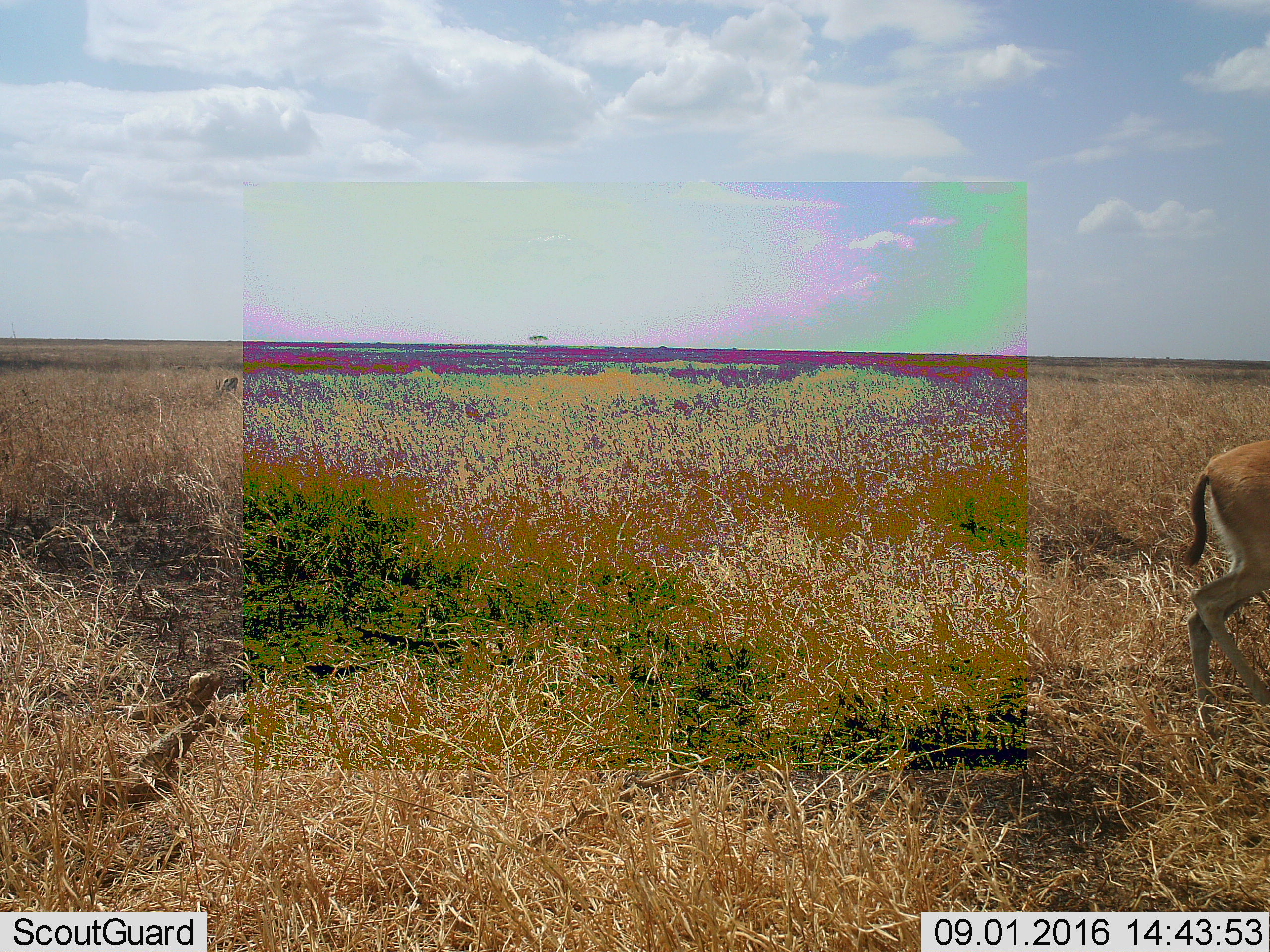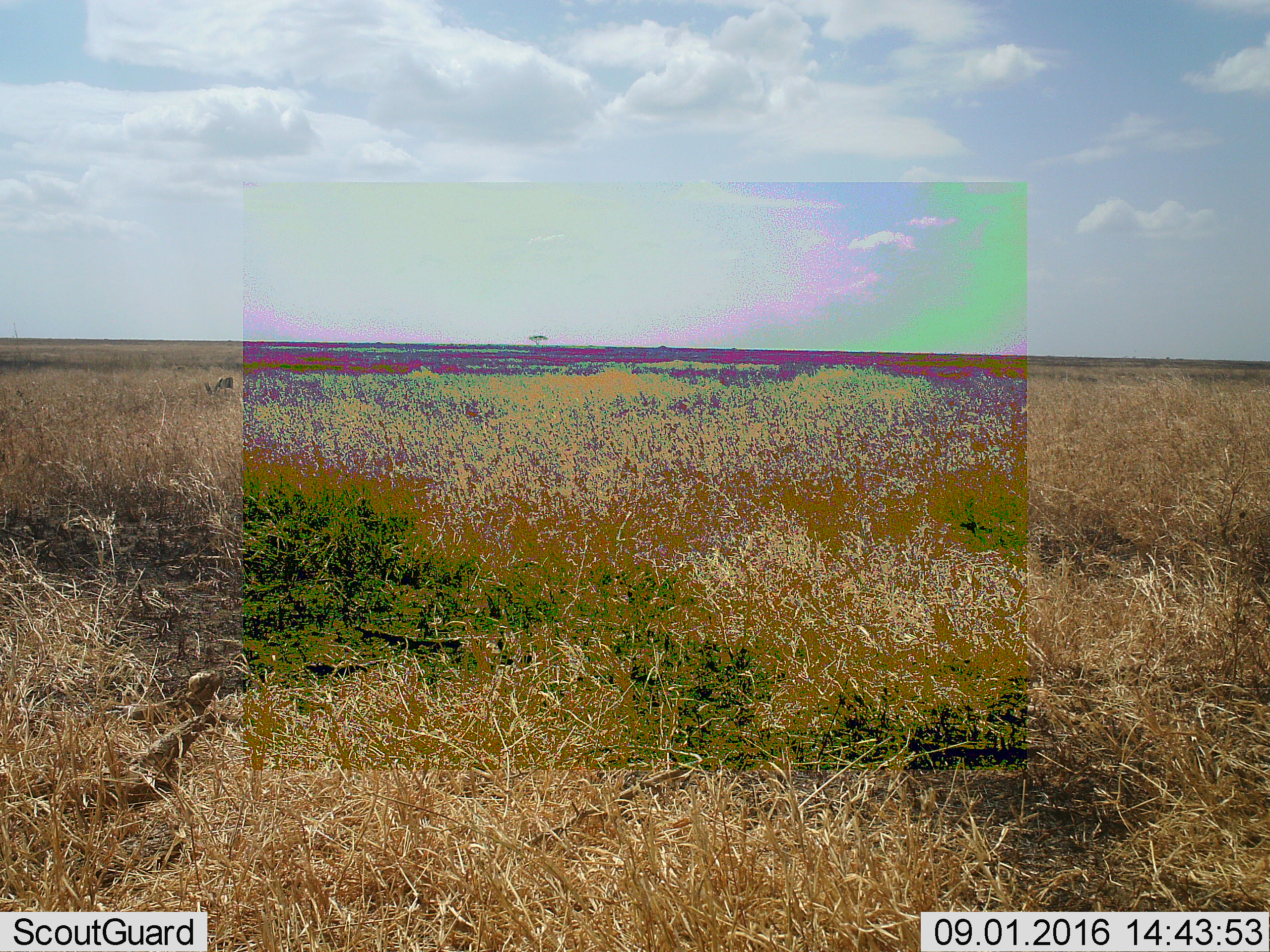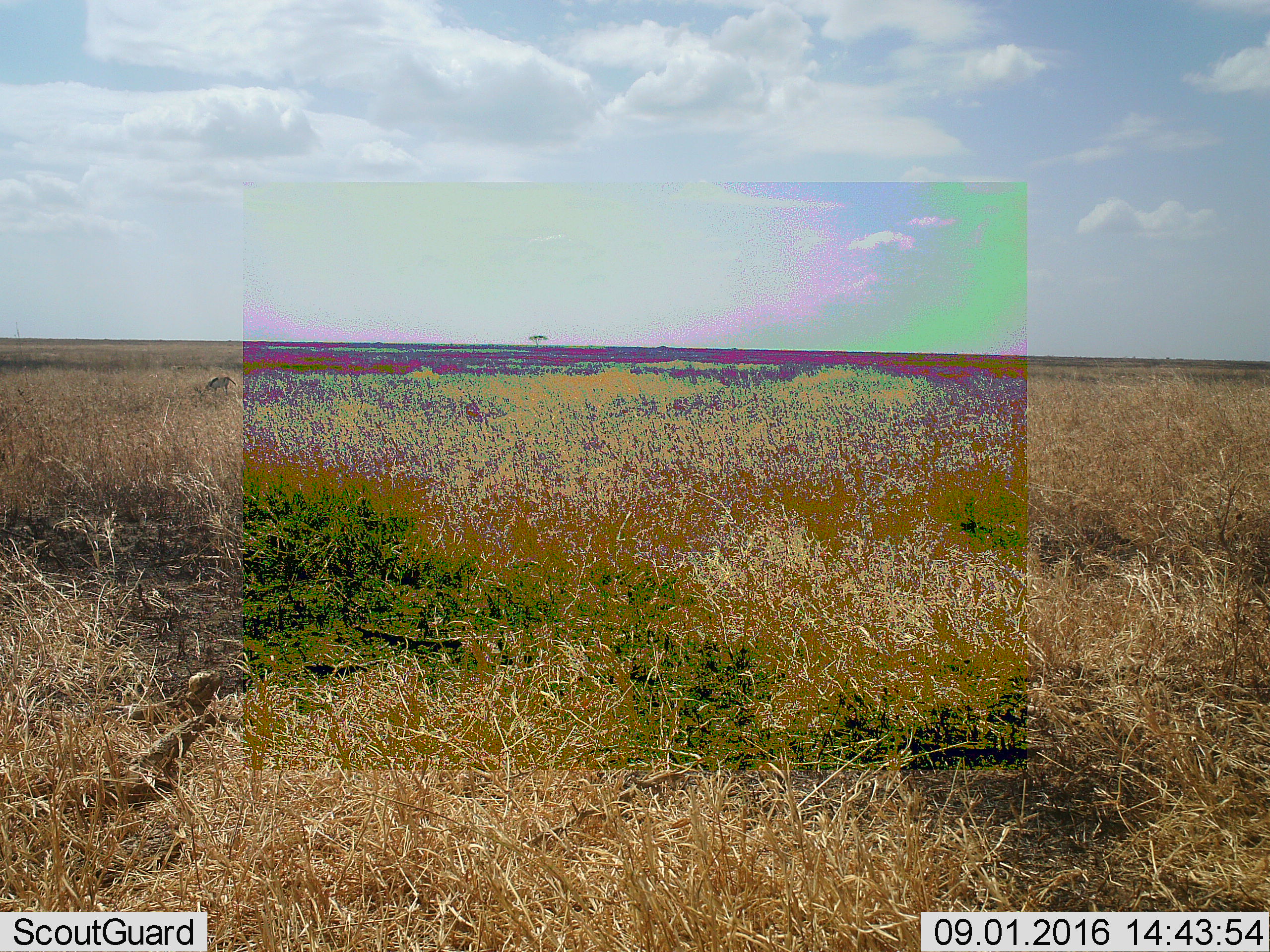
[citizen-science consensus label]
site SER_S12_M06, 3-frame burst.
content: unidentified animal